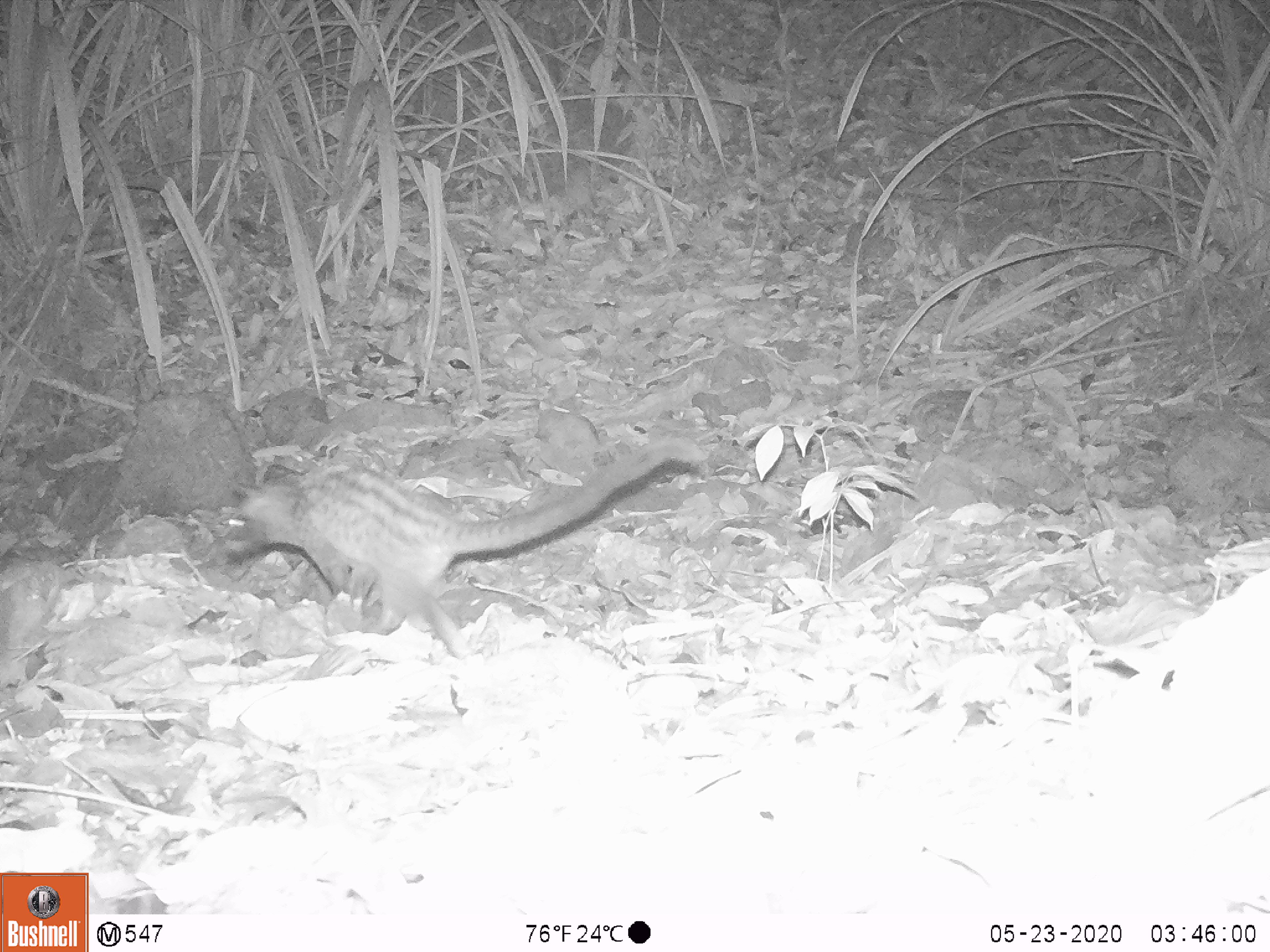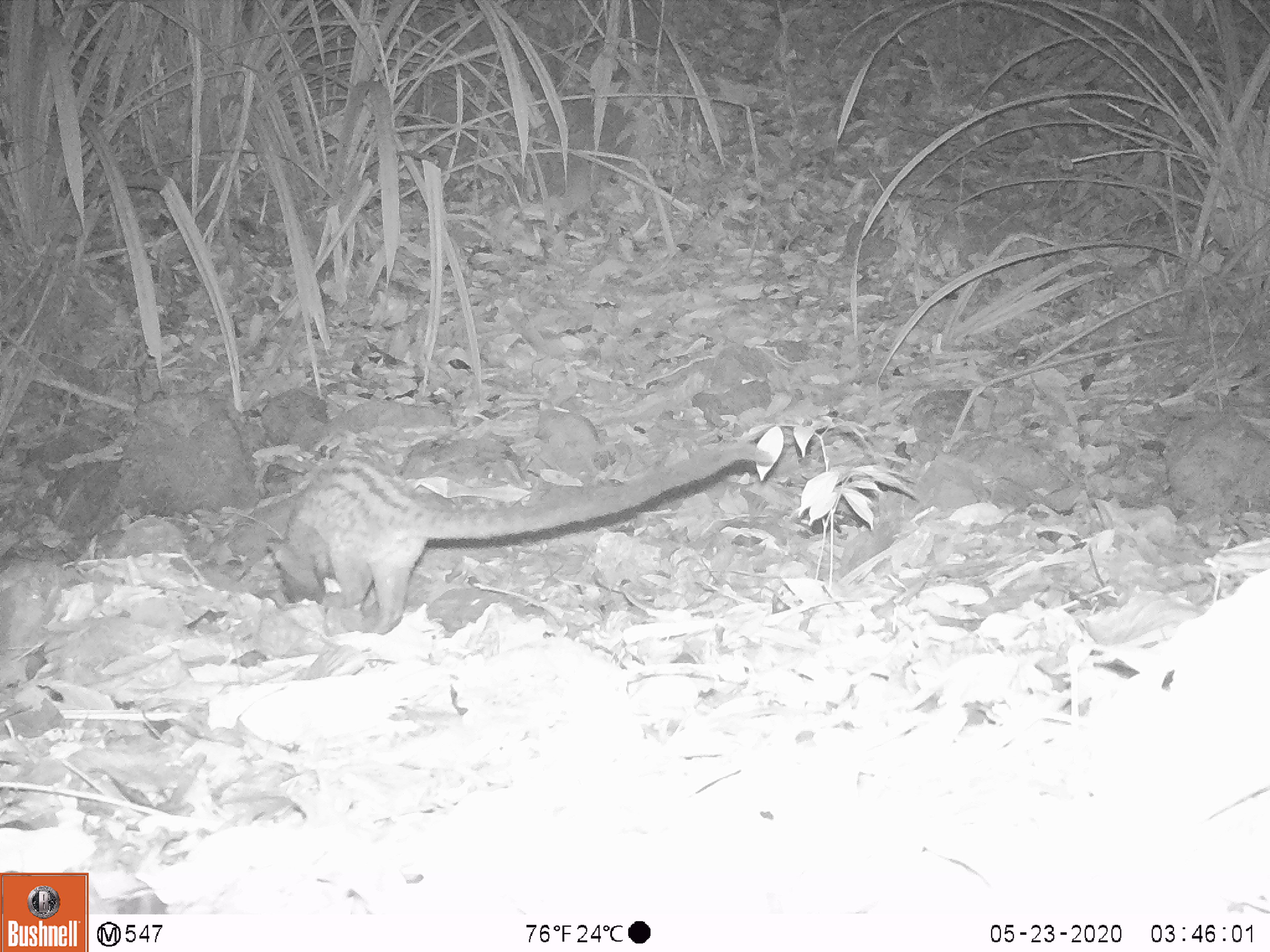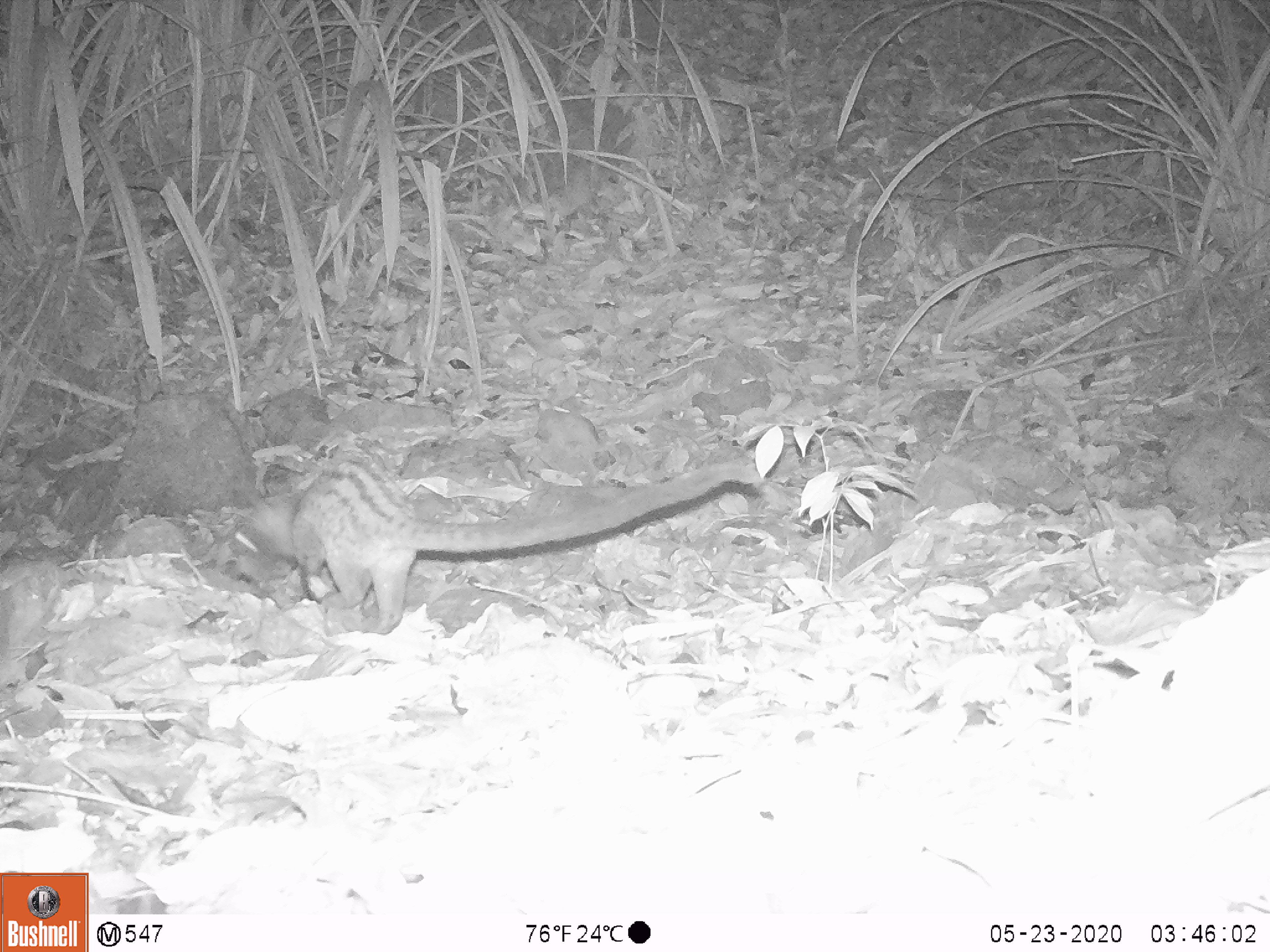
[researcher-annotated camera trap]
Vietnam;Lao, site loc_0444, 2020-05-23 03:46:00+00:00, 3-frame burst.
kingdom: Animalia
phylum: Chordata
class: Mammalia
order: Carnivora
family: Viverridae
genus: Paradoxurus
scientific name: Paradoxurus hermaphroditus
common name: common palm civet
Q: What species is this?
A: Common palm civet (Paradoxurus hermaphroditus).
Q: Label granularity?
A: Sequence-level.